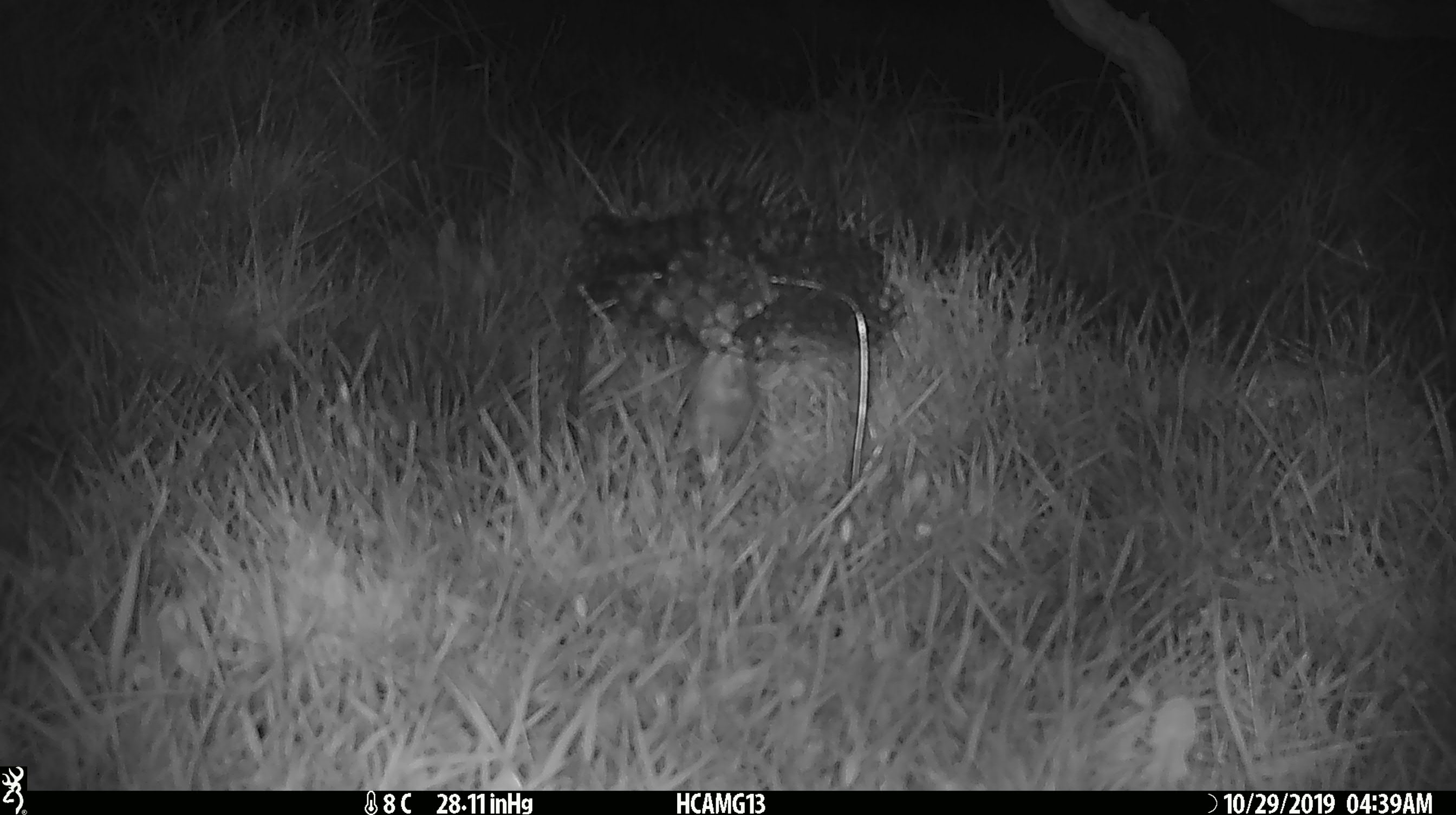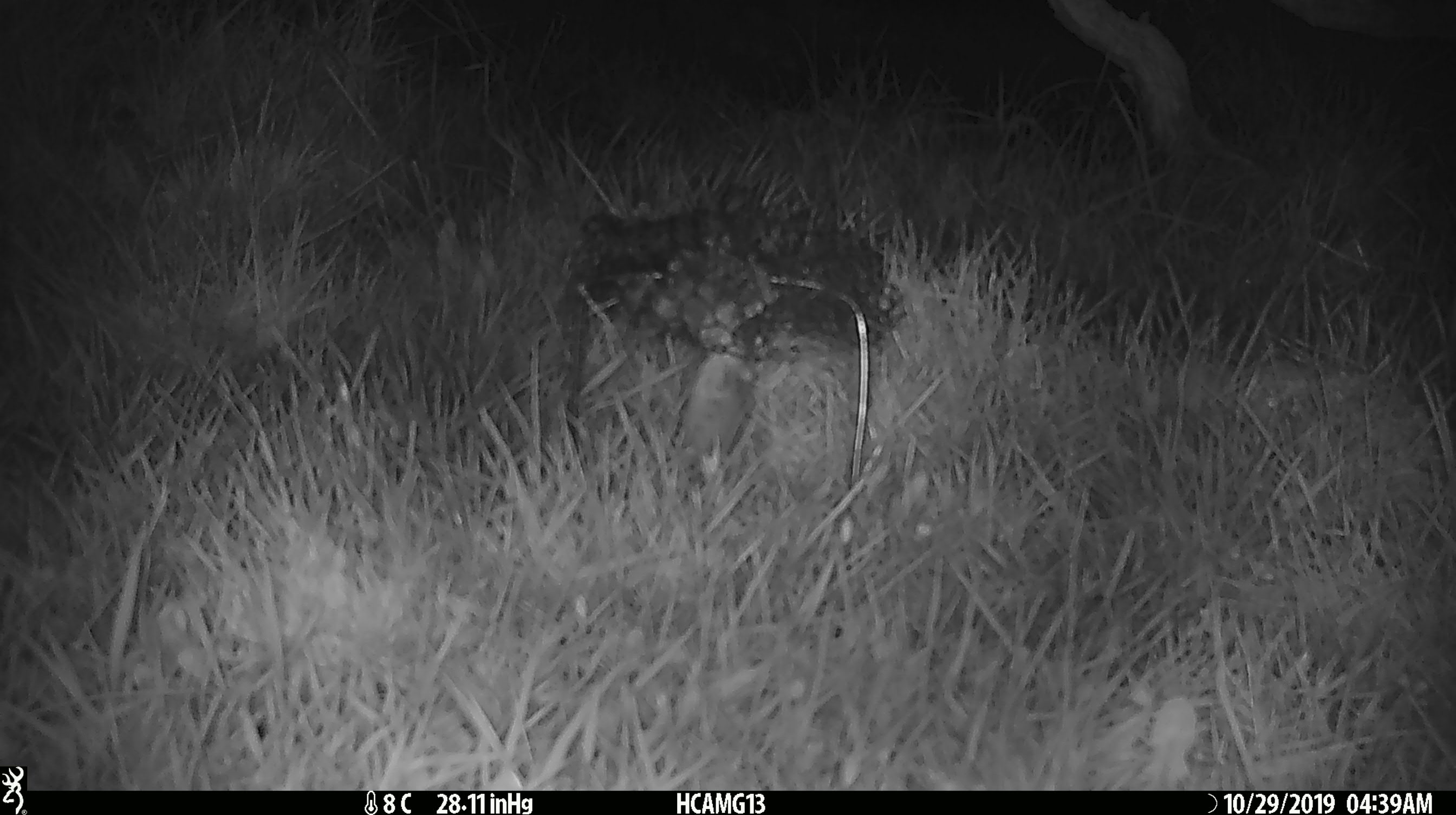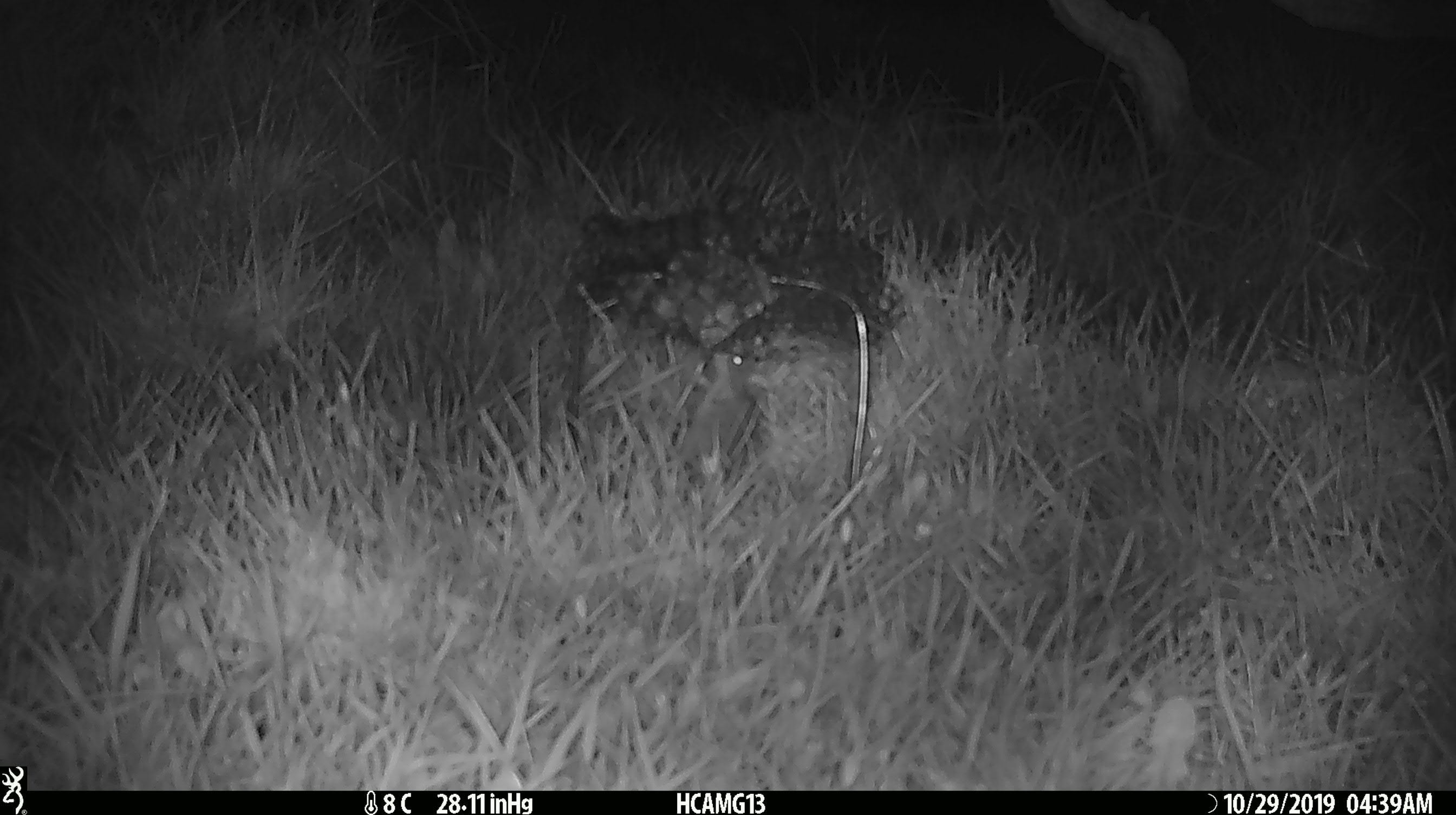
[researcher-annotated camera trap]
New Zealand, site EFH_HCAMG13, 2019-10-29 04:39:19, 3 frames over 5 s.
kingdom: Animalia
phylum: Chordata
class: Mammalia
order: Rodentia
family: Muridae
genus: Mus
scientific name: Mus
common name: mouse